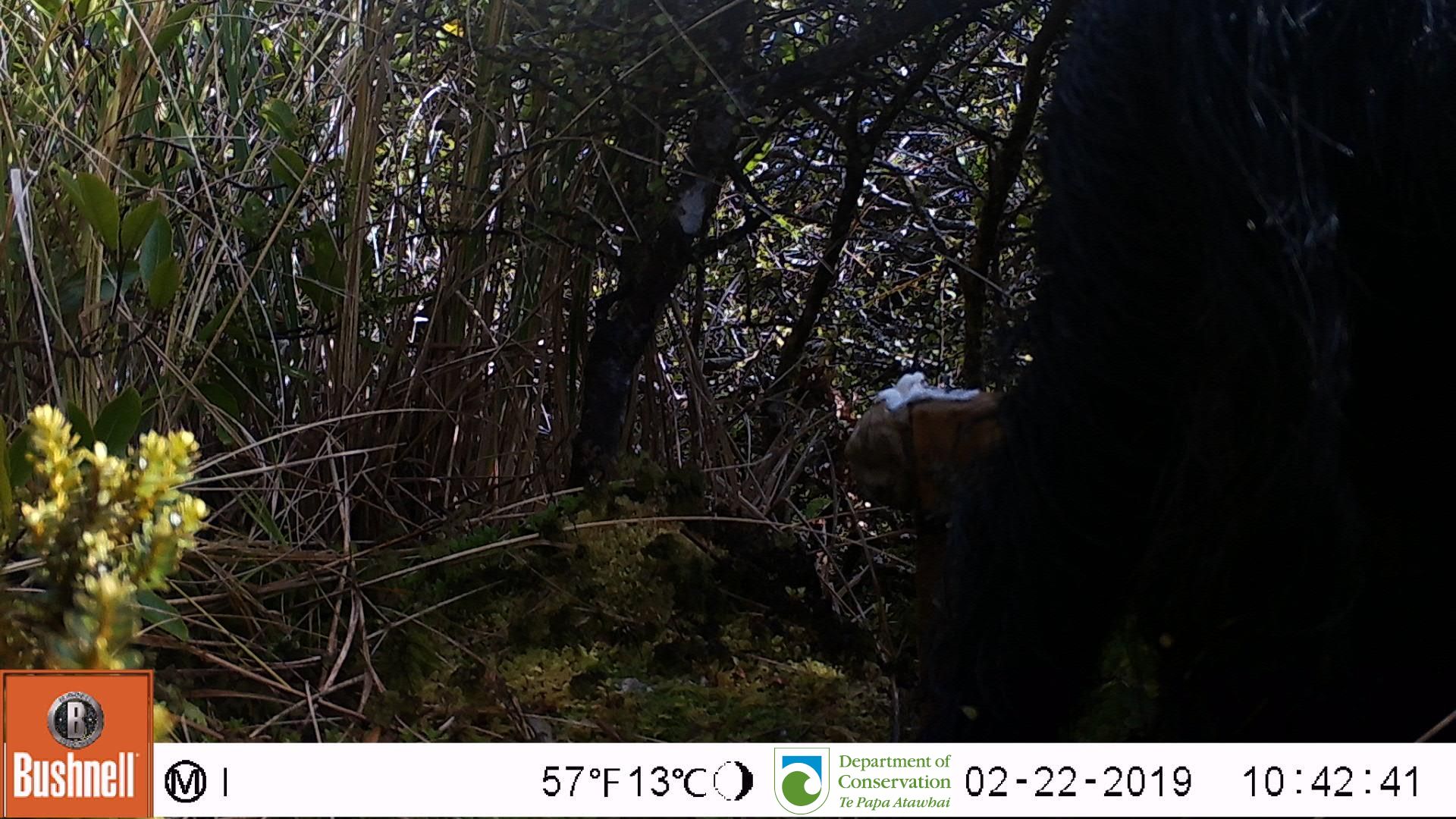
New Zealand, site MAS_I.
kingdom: Animalia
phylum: Chordata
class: Mammalia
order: Artiodactyla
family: Suidae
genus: Sus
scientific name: Sus scrofa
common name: pig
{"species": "pig (Sus scrofa)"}